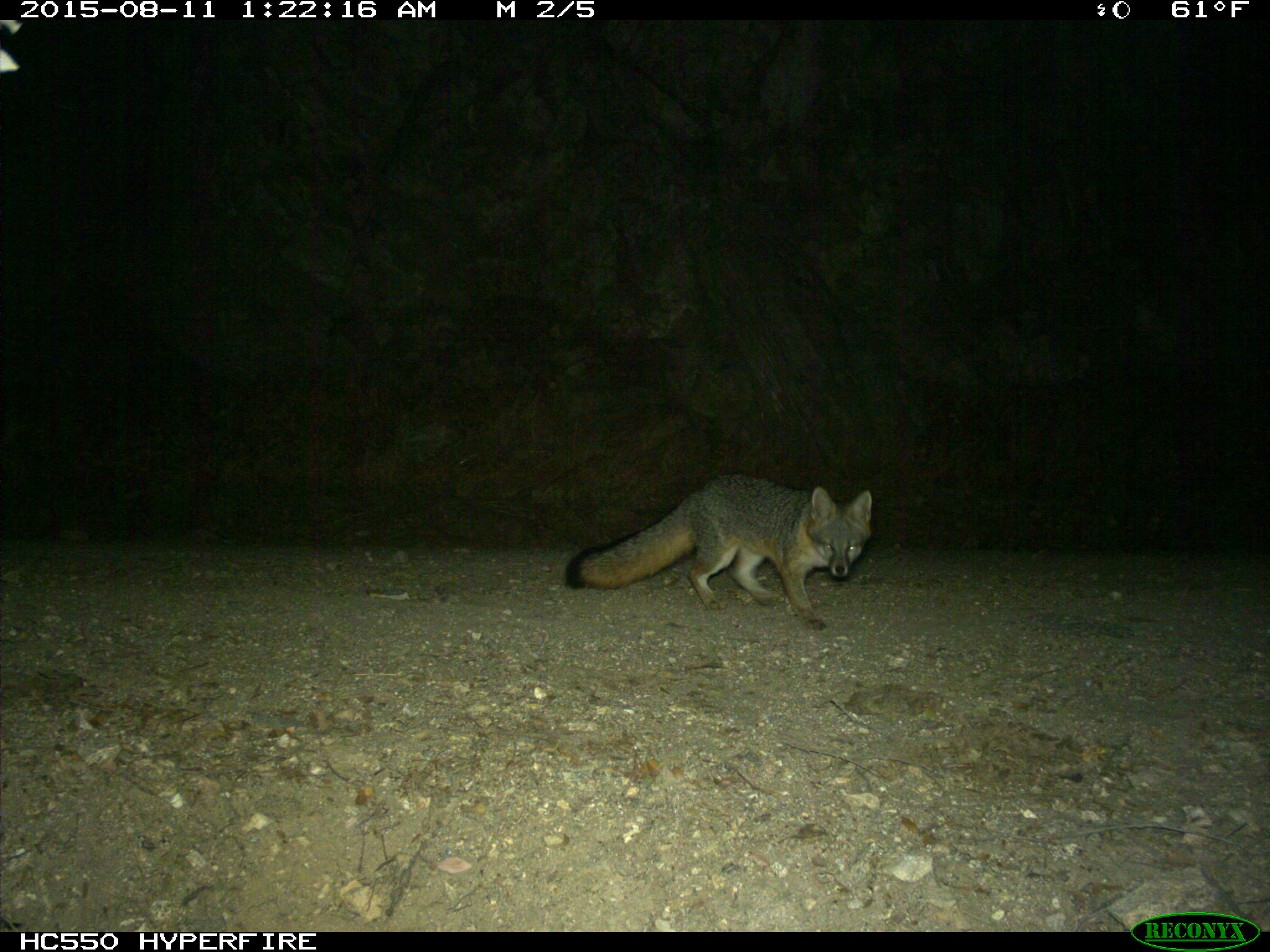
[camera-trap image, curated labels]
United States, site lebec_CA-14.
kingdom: Animalia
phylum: Chordata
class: Mammalia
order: Carnivora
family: Canidae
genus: Urocyon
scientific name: Urocyon cinereoargenteus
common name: gray fox